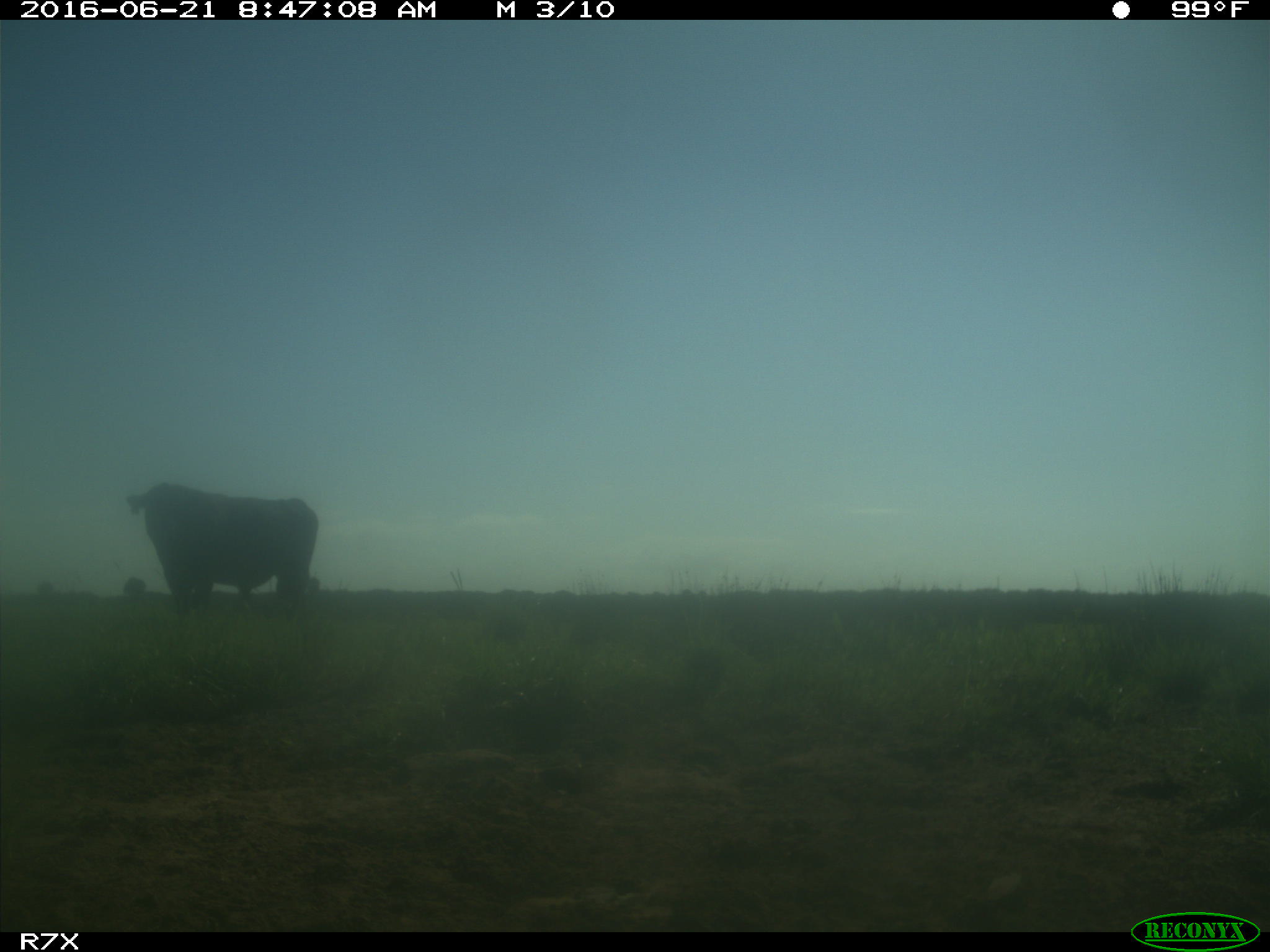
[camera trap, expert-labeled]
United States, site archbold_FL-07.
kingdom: Animalia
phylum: Chordata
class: Mammalia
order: Artiodactyla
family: Bovidae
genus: Bos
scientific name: Bos taurus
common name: domestic cow